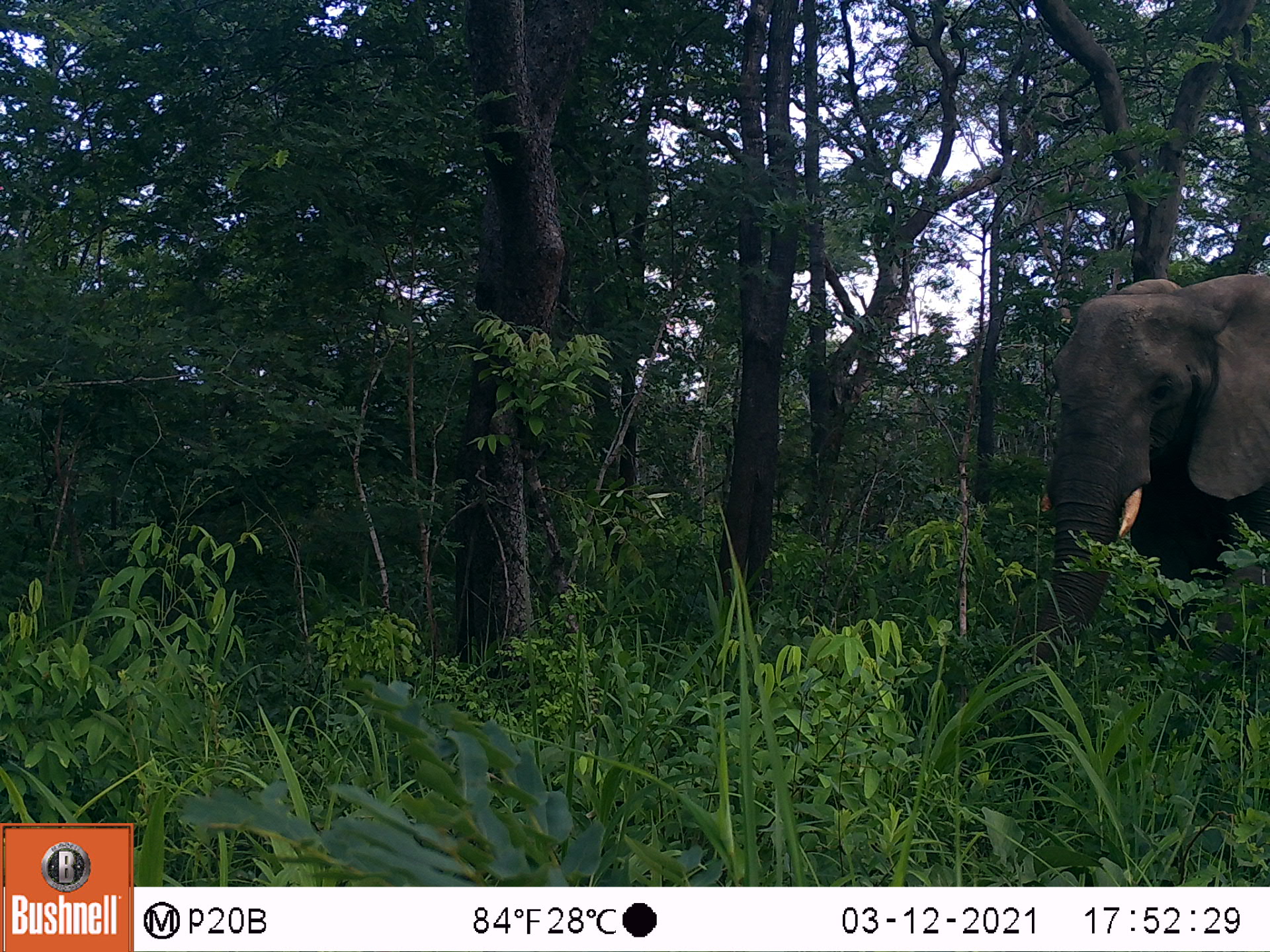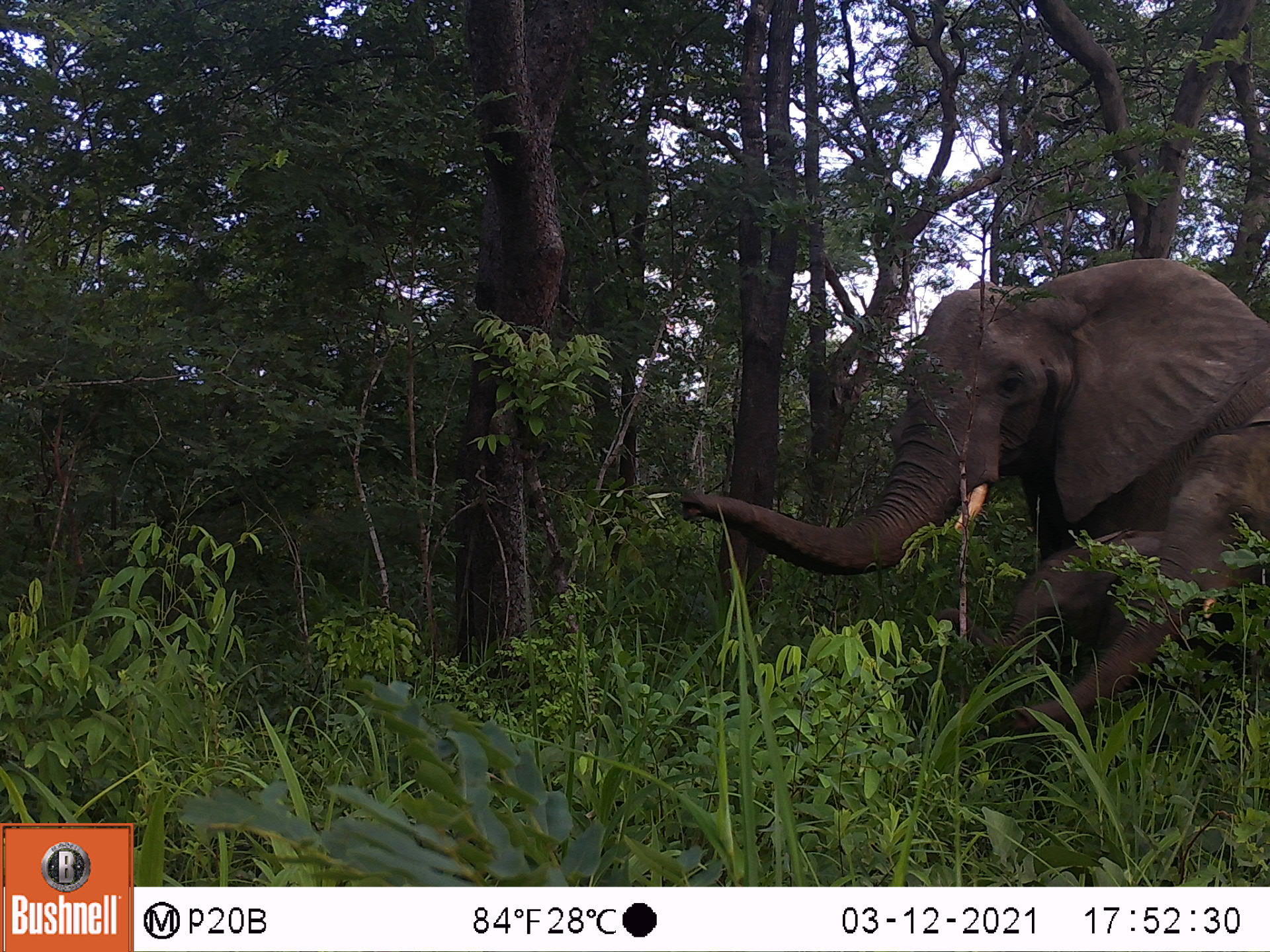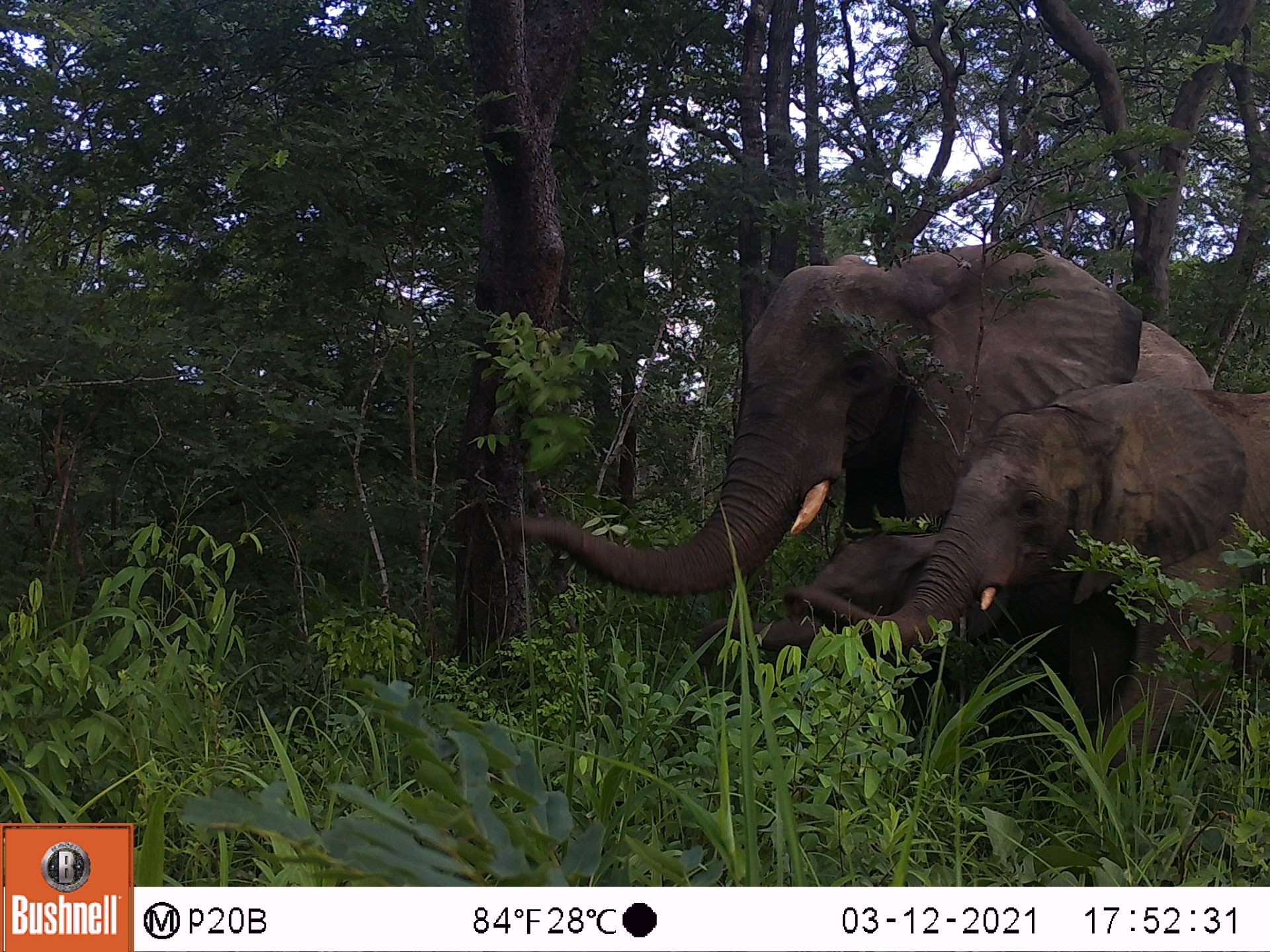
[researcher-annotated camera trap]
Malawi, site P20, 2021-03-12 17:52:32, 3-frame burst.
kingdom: Animalia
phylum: Chordata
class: Mammalia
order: Proboscidea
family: Elephantidae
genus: Loxodonta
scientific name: Loxodonta africana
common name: african savanna elephant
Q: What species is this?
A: African savanna elephant (Loxodonta africana).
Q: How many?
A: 2.